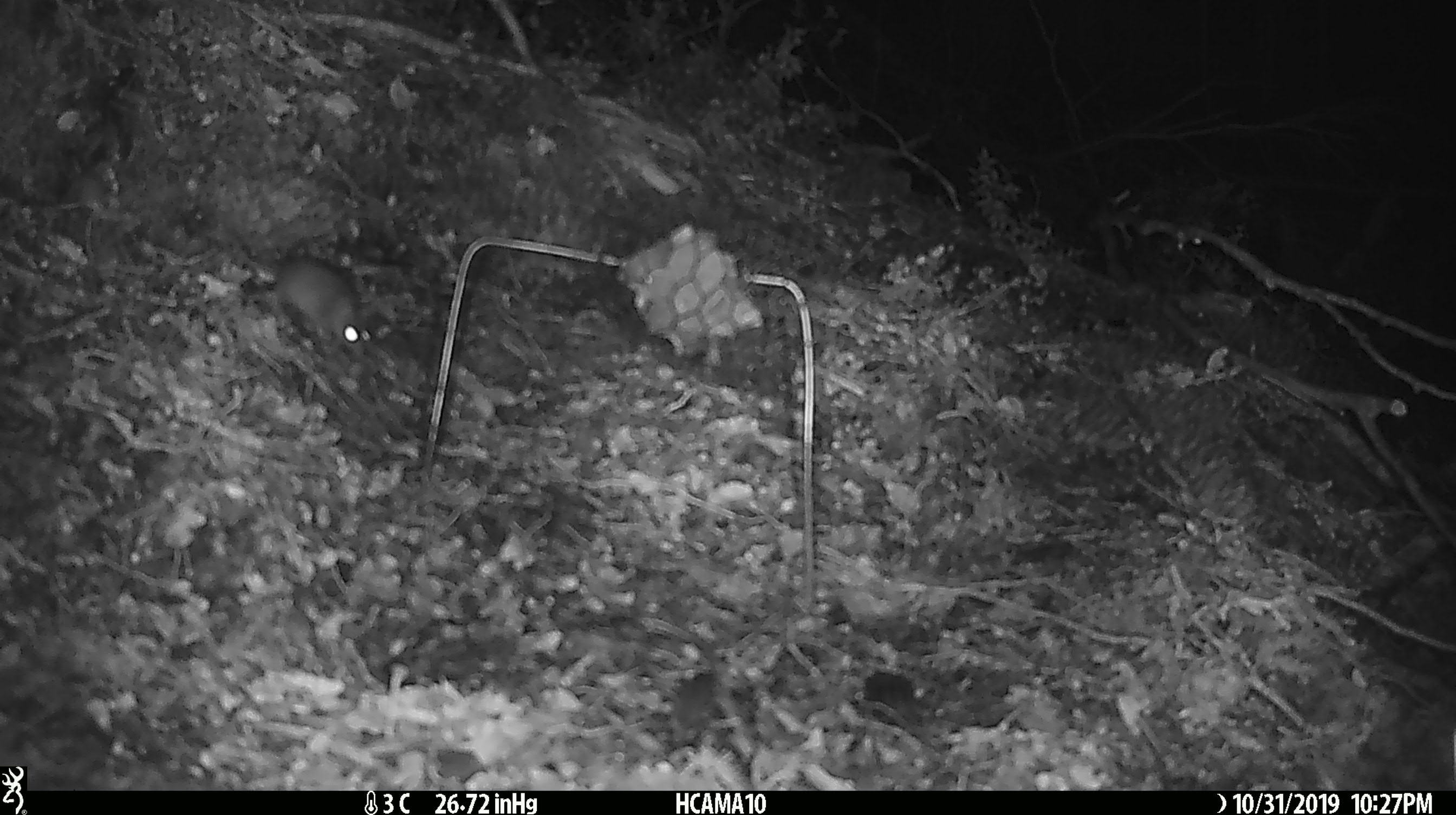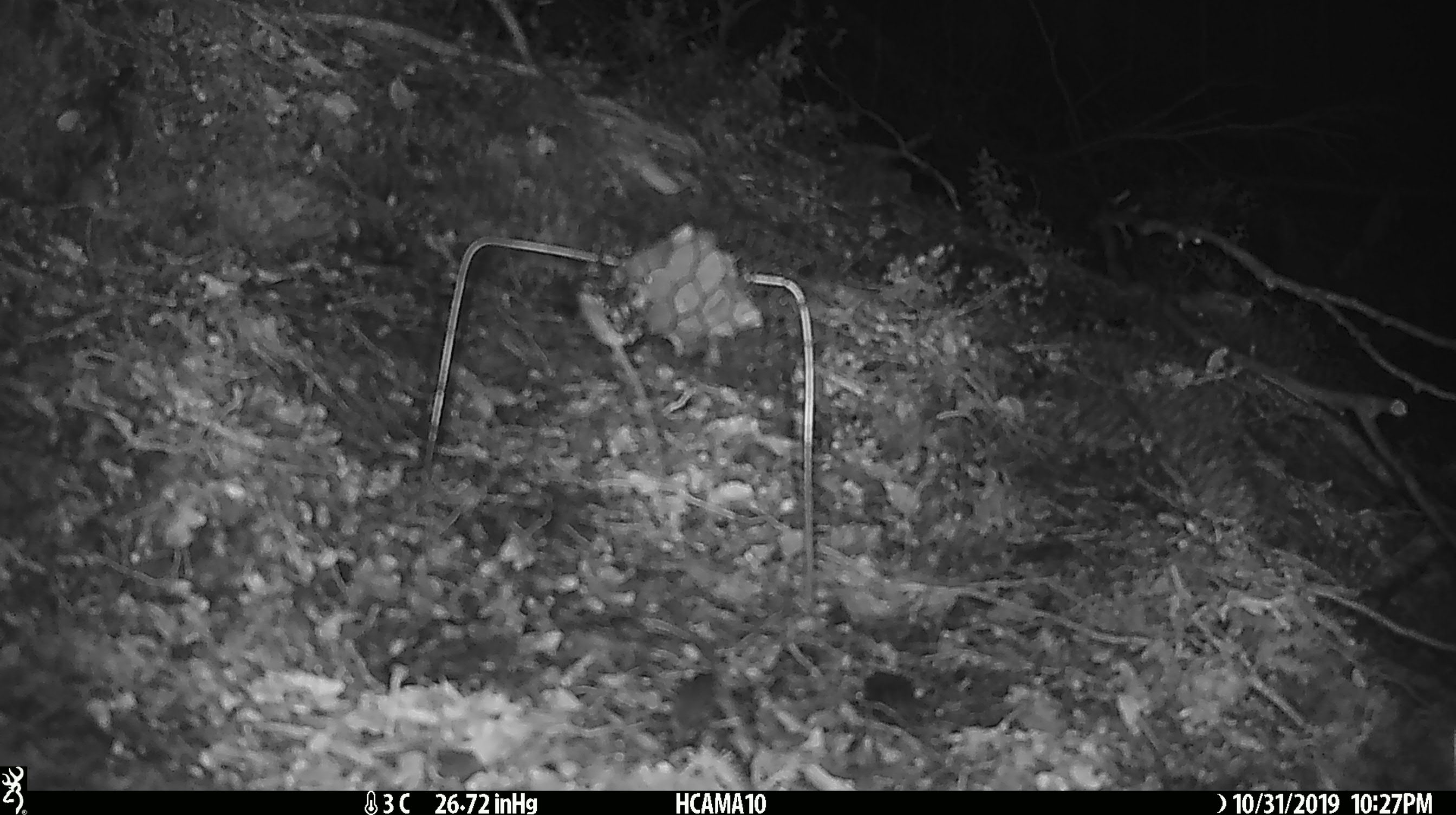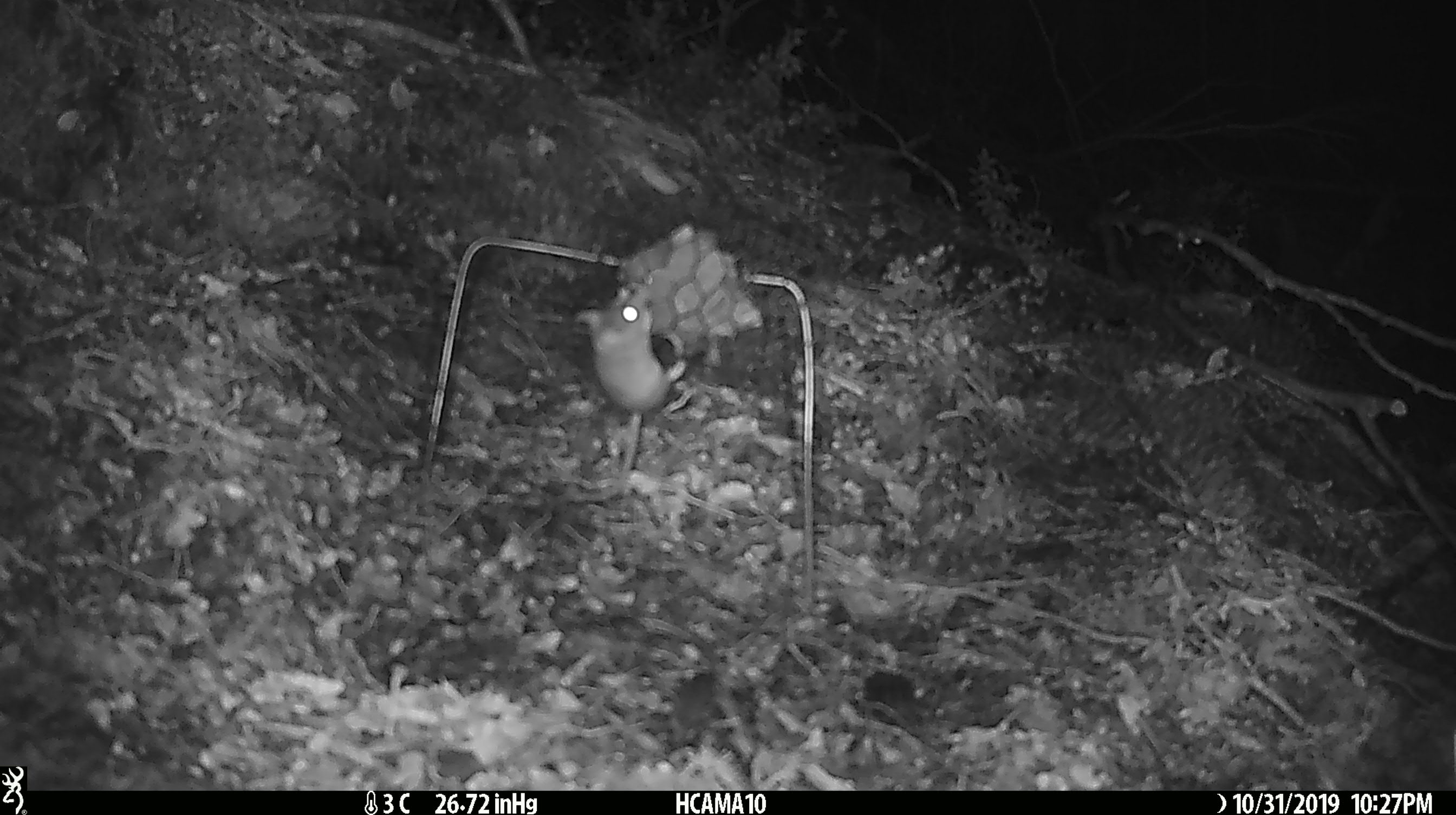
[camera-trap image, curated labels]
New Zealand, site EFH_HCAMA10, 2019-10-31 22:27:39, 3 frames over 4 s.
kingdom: Animalia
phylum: Chordata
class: Mammalia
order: Rodentia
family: Muridae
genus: Mus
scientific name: Mus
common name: mouse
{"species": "mouse (Mus)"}